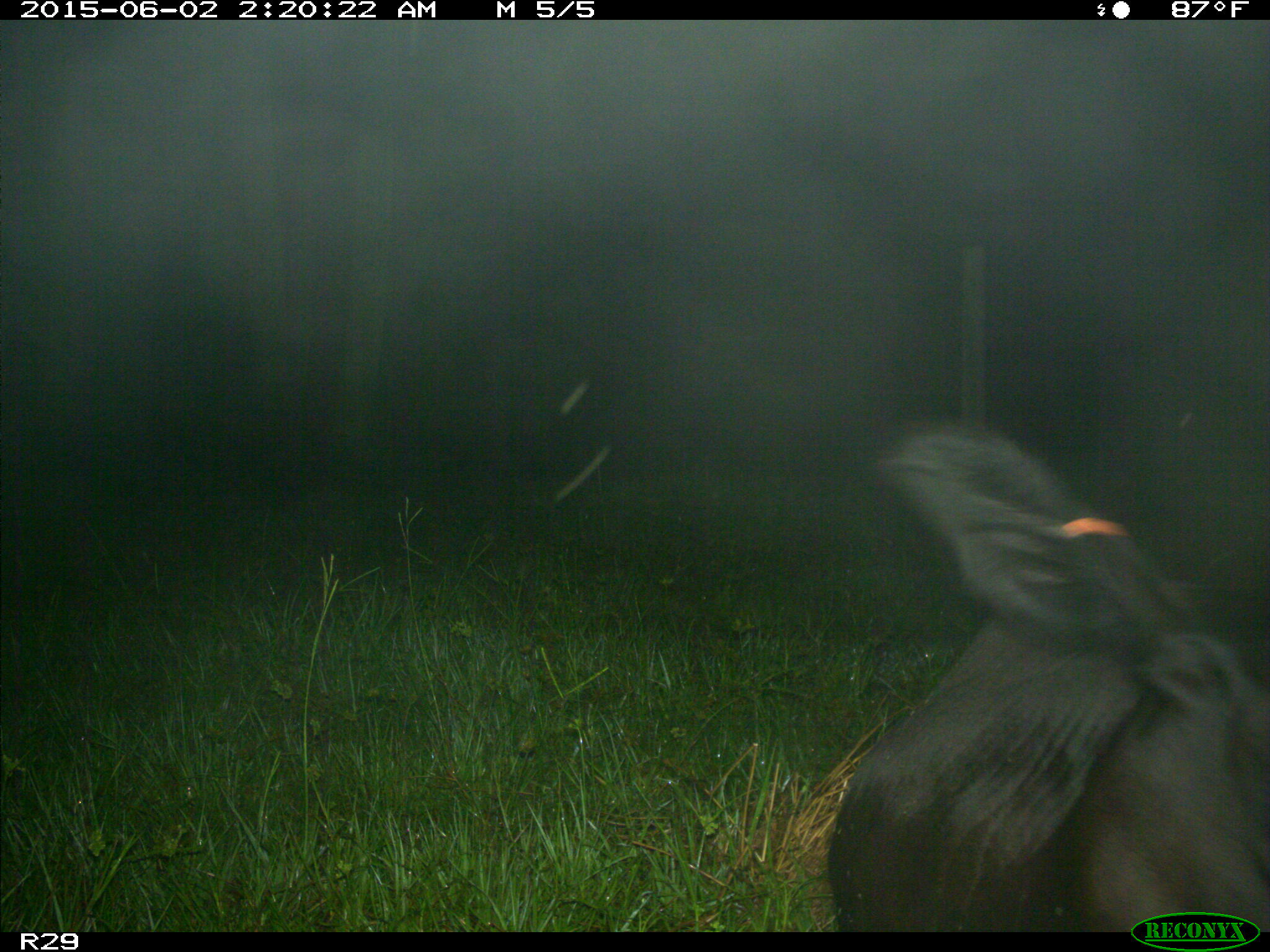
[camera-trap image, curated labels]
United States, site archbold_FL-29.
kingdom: Animalia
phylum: Chordata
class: Mammalia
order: Artiodactyla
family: Bovidae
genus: Bos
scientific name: Bos taurus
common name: domestic cow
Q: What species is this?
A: Bos taurus (domestic cow).